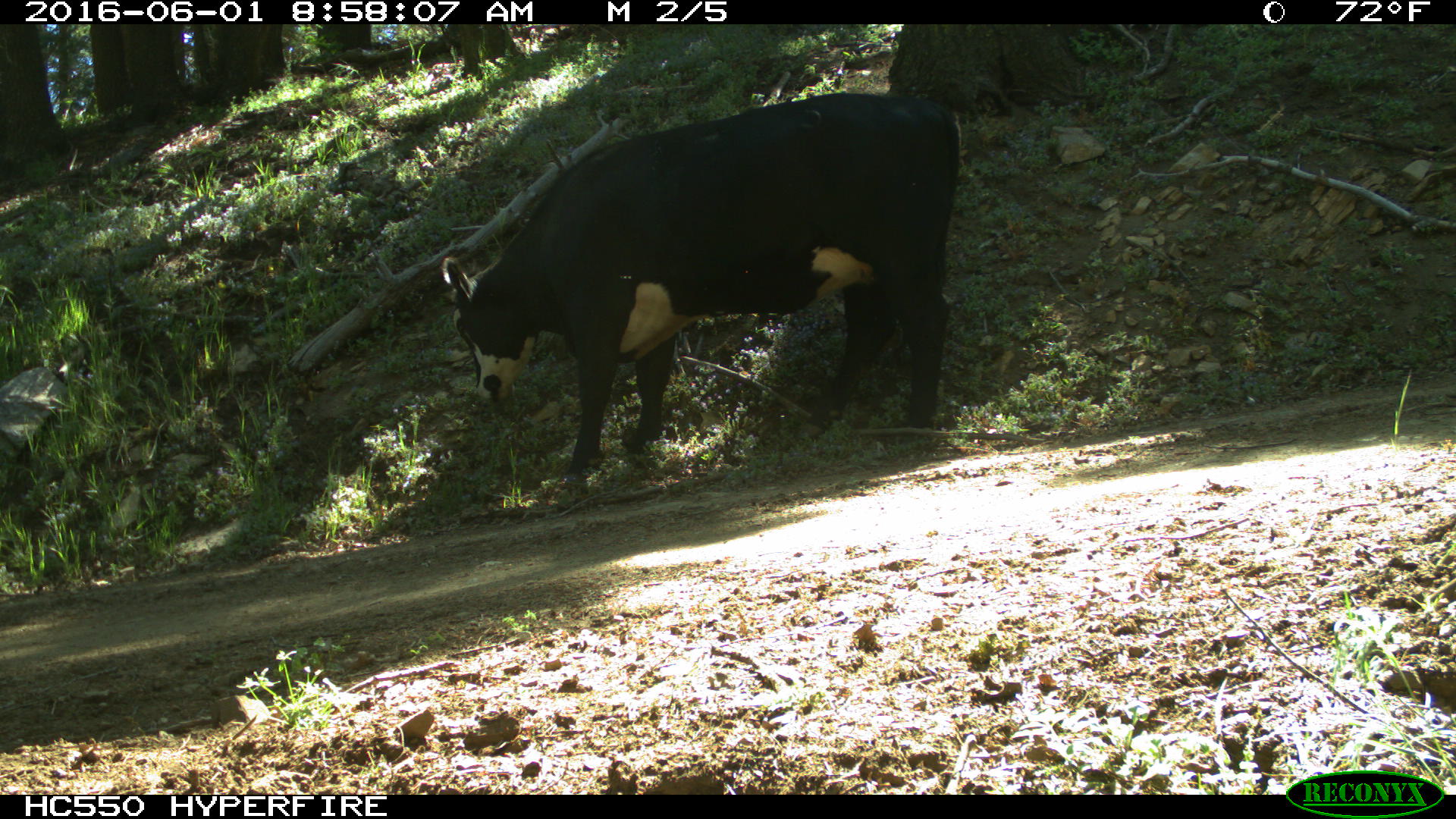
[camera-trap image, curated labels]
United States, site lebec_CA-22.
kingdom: Animalia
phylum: Chordata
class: Mammalia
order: Artiodactyla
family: Bovidae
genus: Bos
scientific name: Bos taurus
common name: domestic cow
Bos taurus (domestic cow).